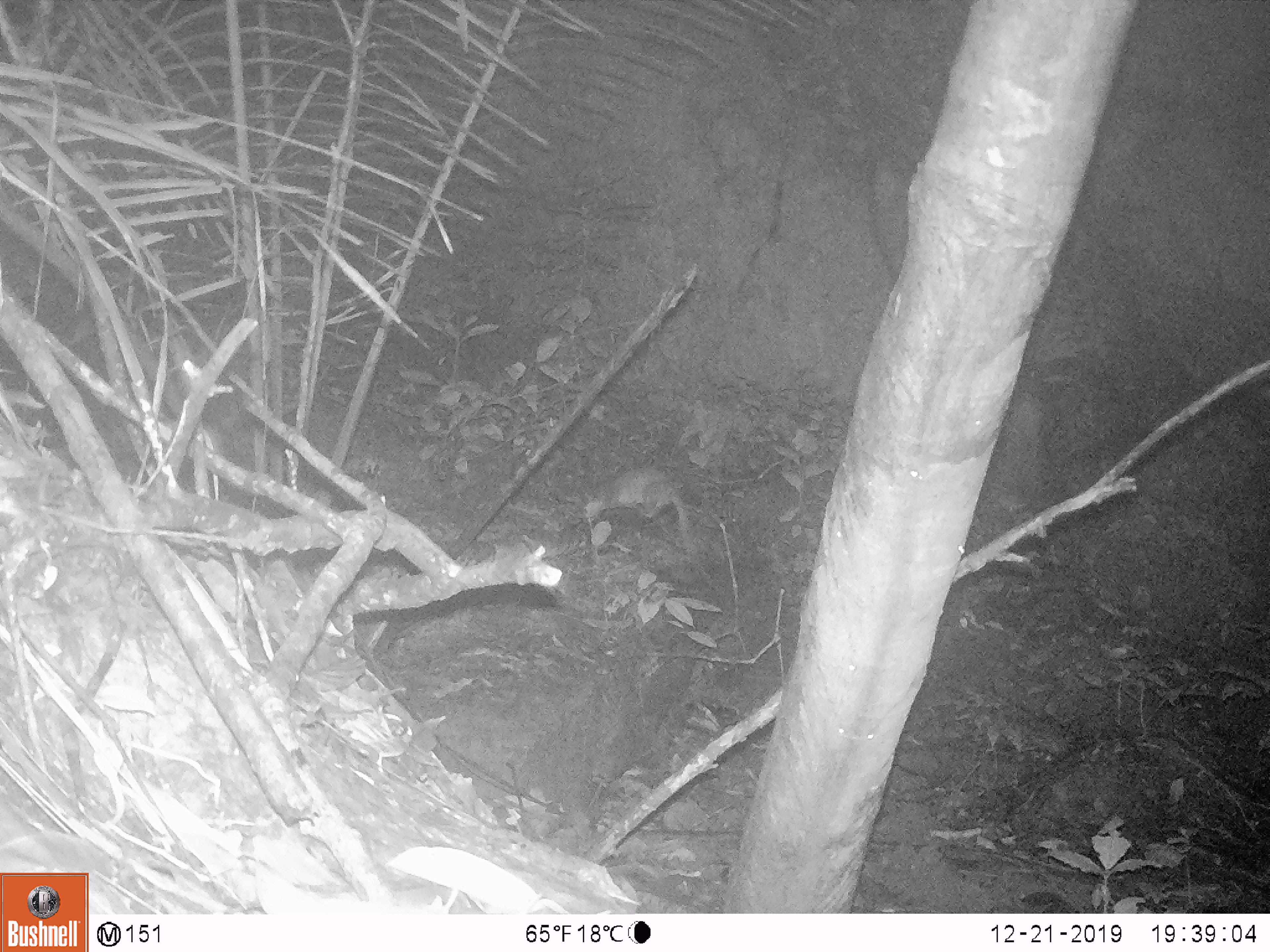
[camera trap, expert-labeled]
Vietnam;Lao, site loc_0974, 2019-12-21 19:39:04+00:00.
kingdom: Animalia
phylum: Chordata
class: Mammalia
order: Rodentia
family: Hystricidae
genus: Atherurus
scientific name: Atherurus macrourus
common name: asiatic brush-tailed porcupine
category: asiatic brush tailed porcupine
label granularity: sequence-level